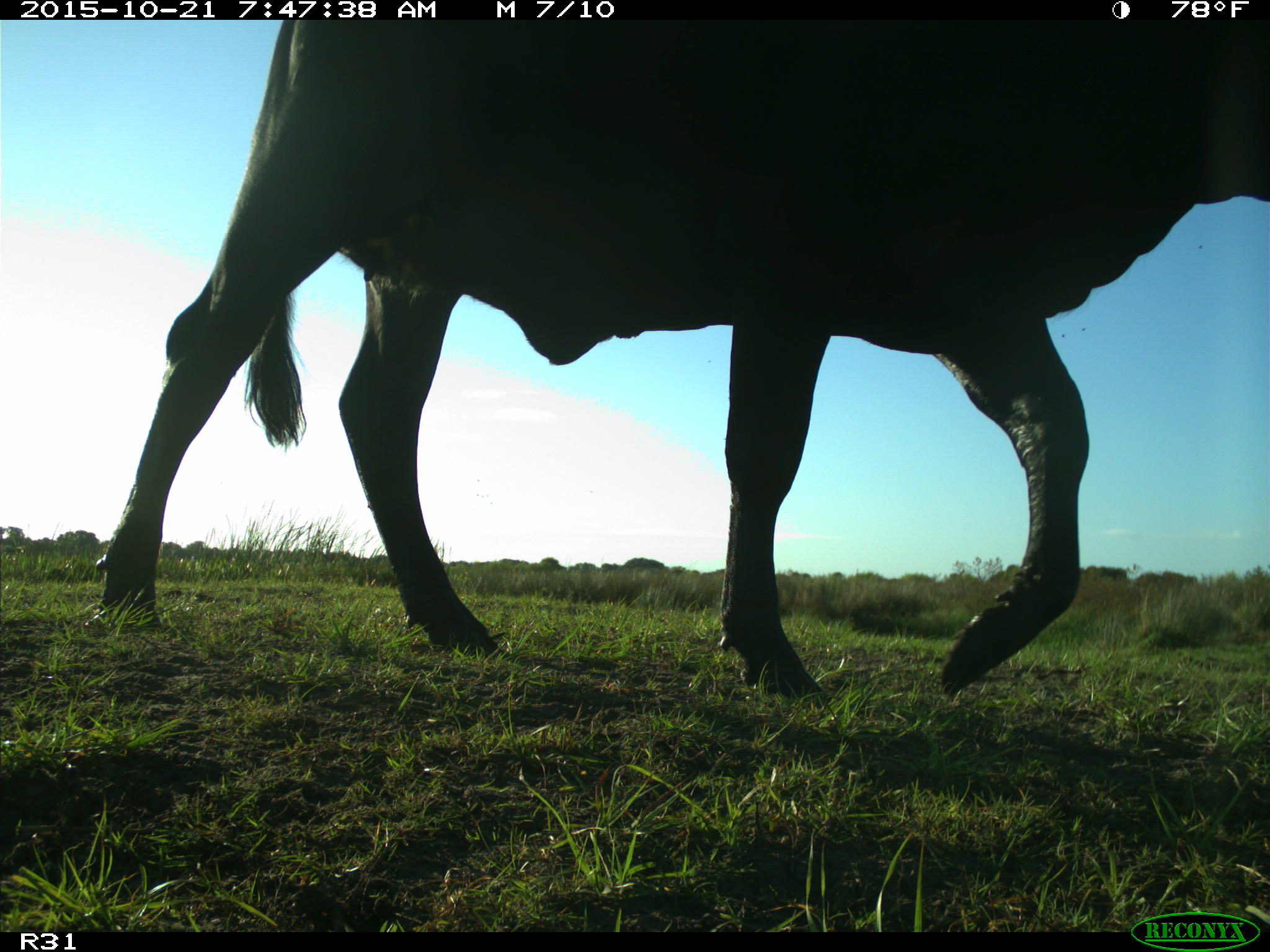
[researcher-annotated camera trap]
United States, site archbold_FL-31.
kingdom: Animalia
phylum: Chordata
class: Mammalia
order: Artiodactyla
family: Bovidae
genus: Bos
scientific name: Bos taurus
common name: domestic cow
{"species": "Bos taurus (domestic cow)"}